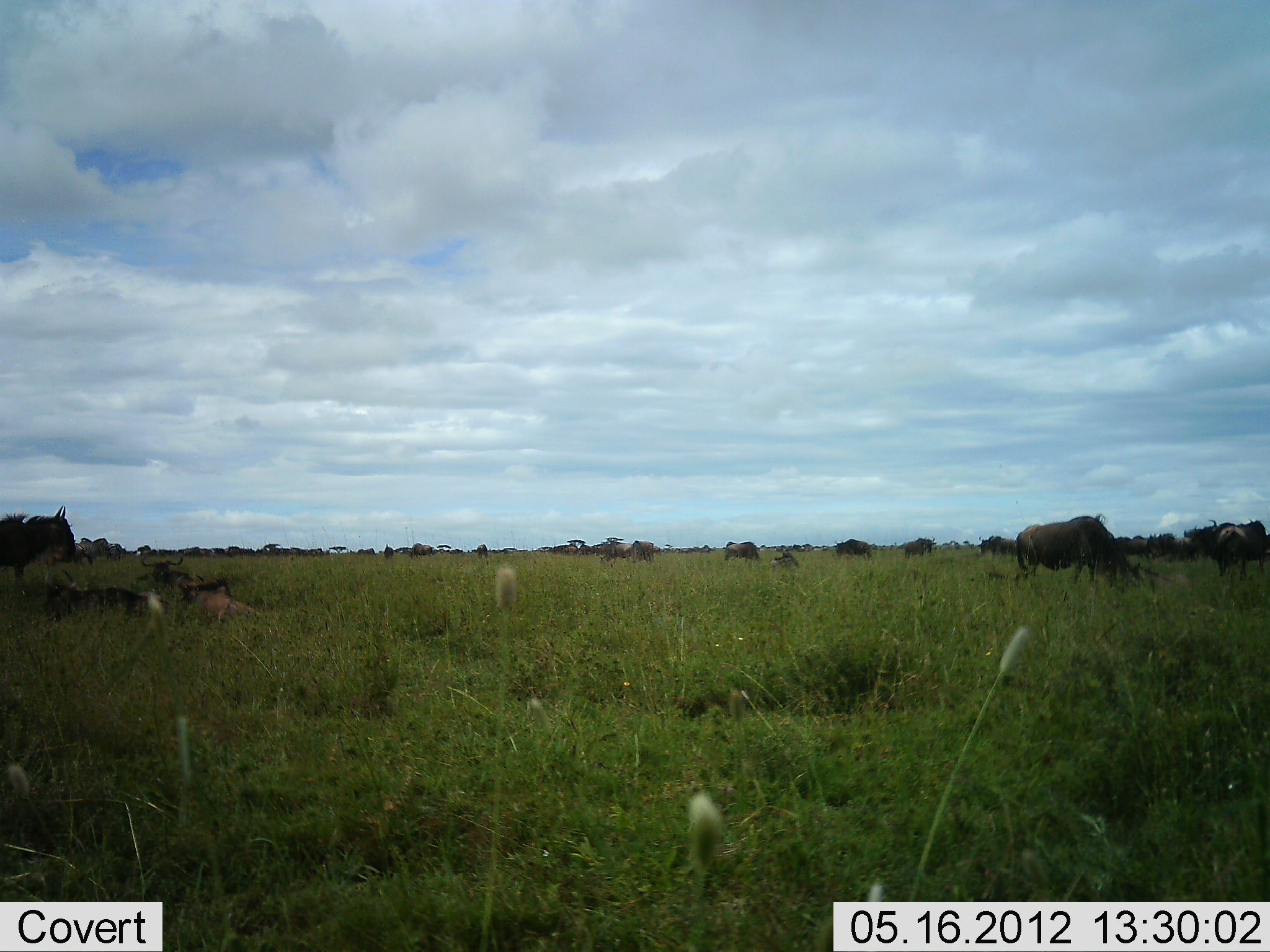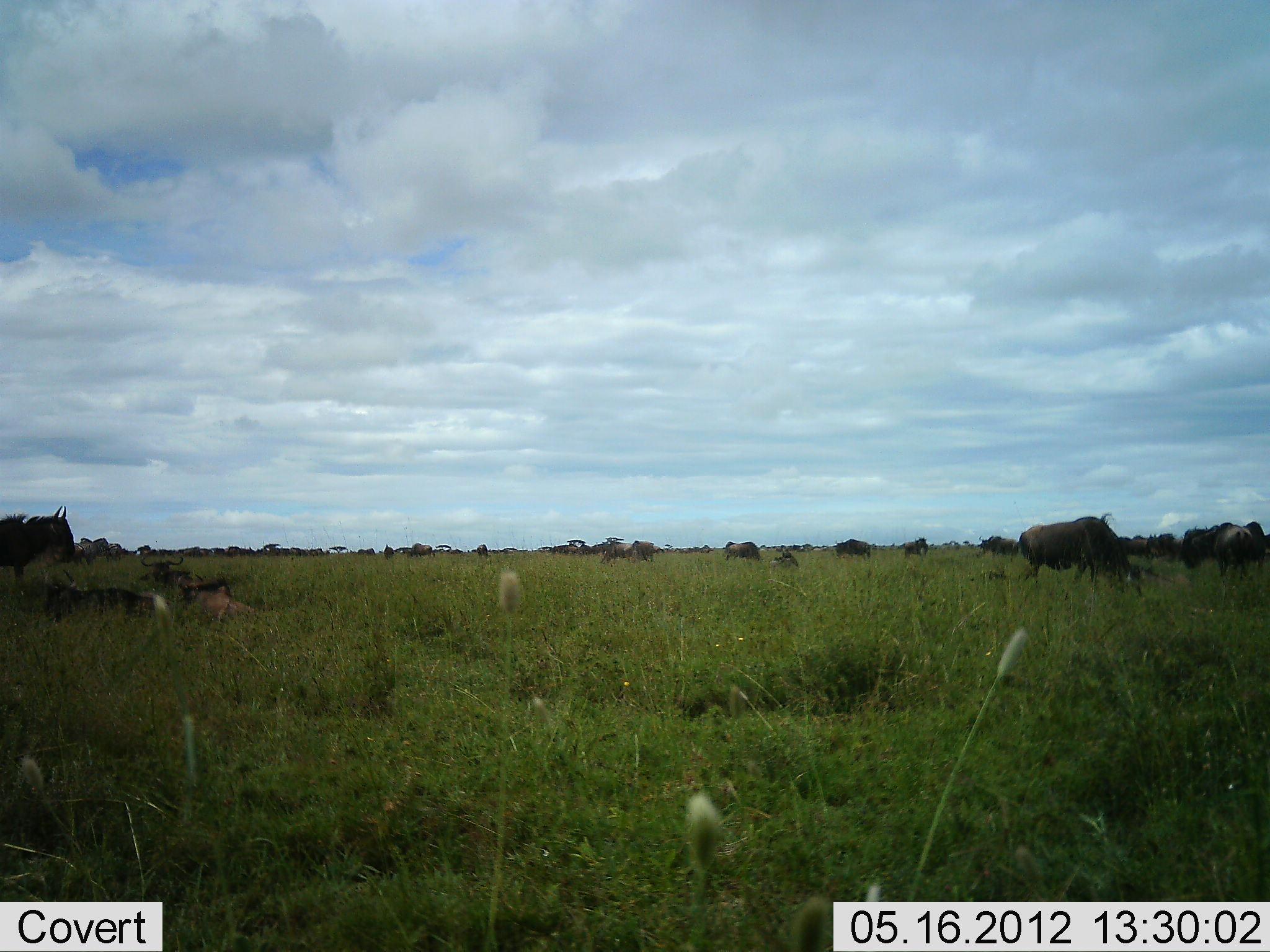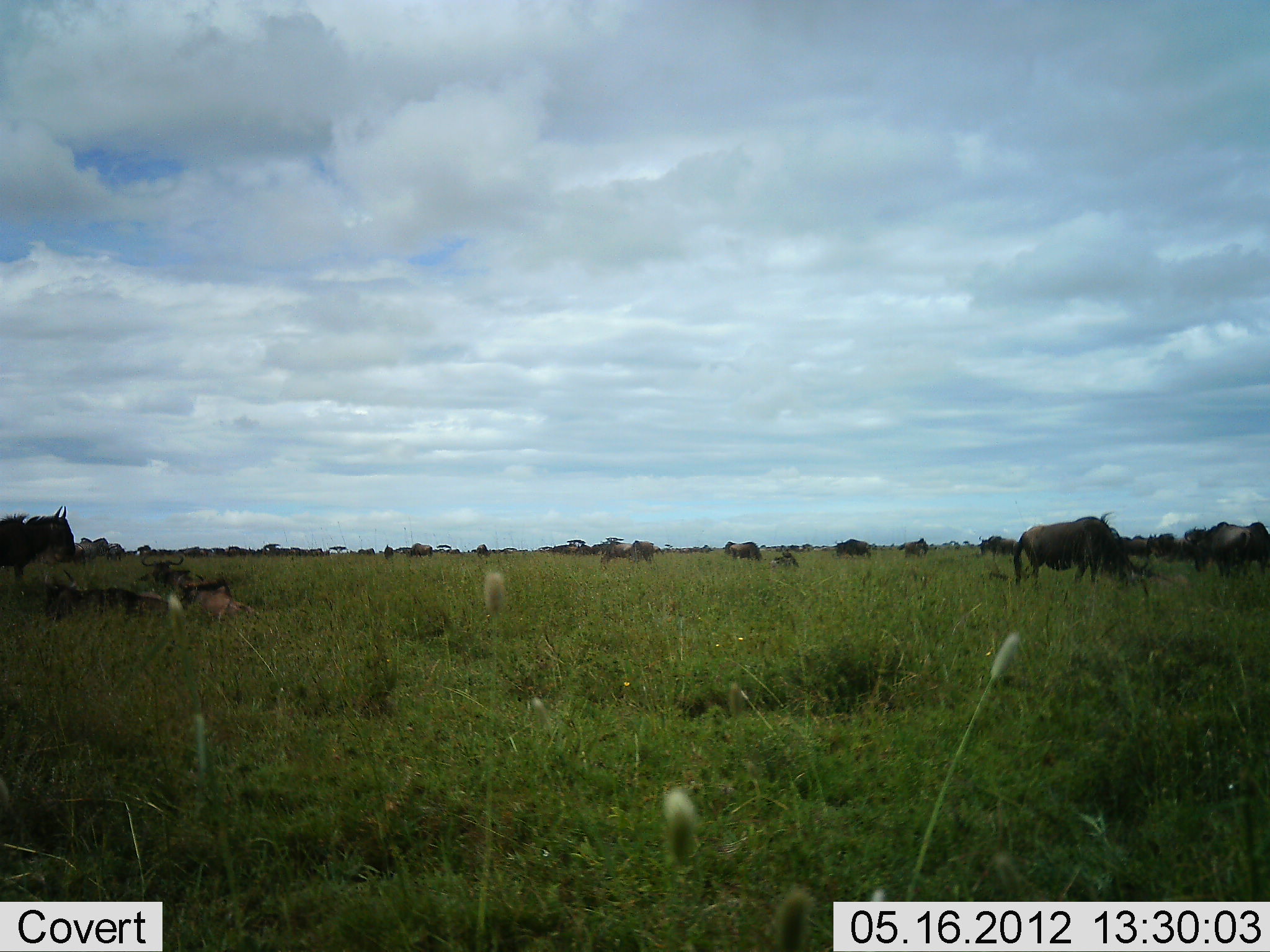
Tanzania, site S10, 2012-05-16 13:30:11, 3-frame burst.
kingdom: Animalia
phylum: Chordata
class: Mammalia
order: Artiodactyla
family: Bovidae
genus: Connochaetes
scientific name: Connochaetes taurinus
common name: blue wildebeest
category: wildebeest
Wildebeest (blue wildebeest) (Connochaetes taurinus), count 11-50. Behavior (volunteer vote fractions): standing 70%, resting 50%, moving 20%, interacting 0%. Young present (vote fraction): 0%. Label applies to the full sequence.